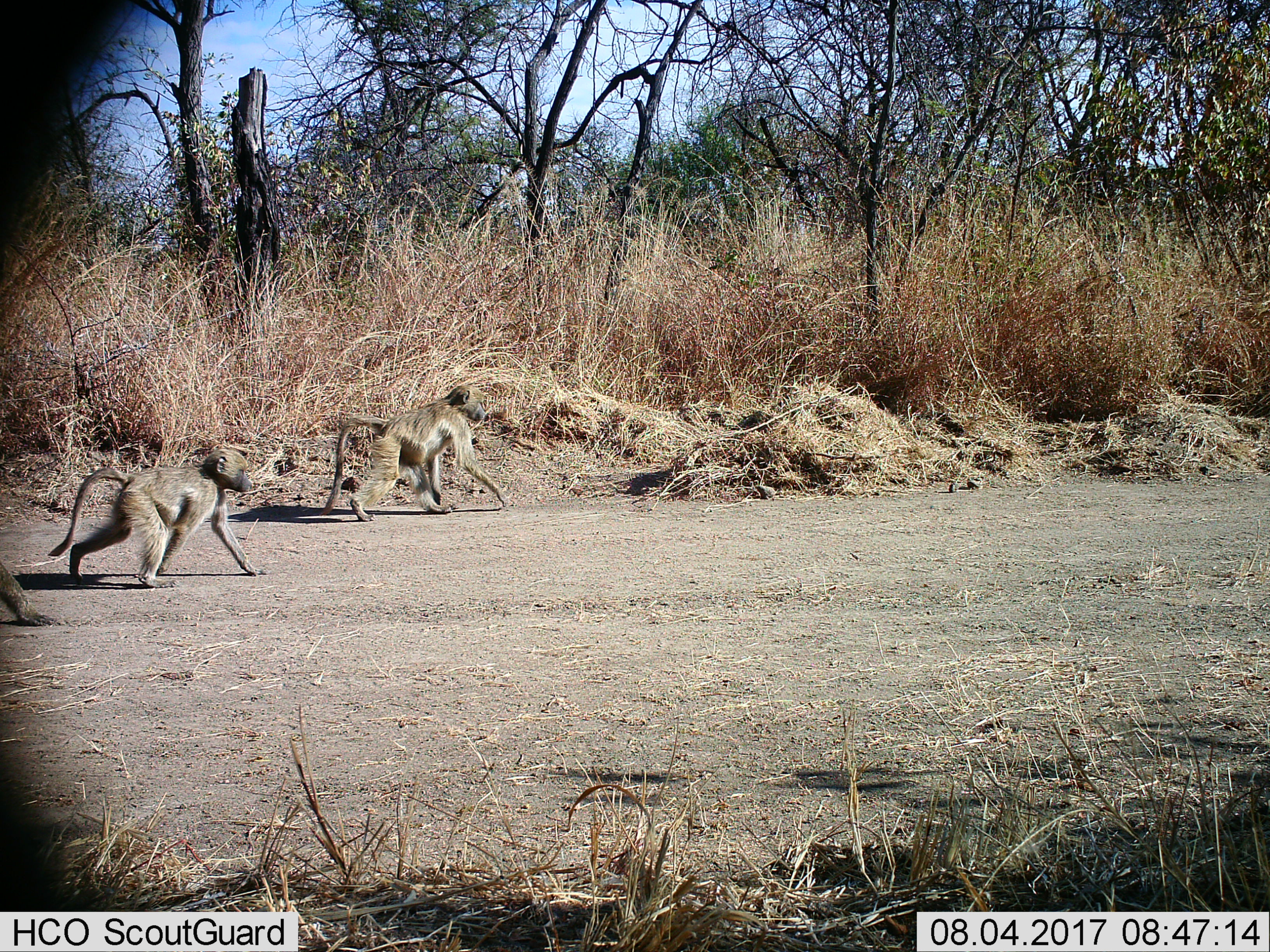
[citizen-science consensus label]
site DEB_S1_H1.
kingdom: Animalia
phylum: Chordata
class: Mammalia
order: Primates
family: Cercopithecidae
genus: Papio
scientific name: Papio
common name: baboon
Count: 3.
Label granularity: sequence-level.